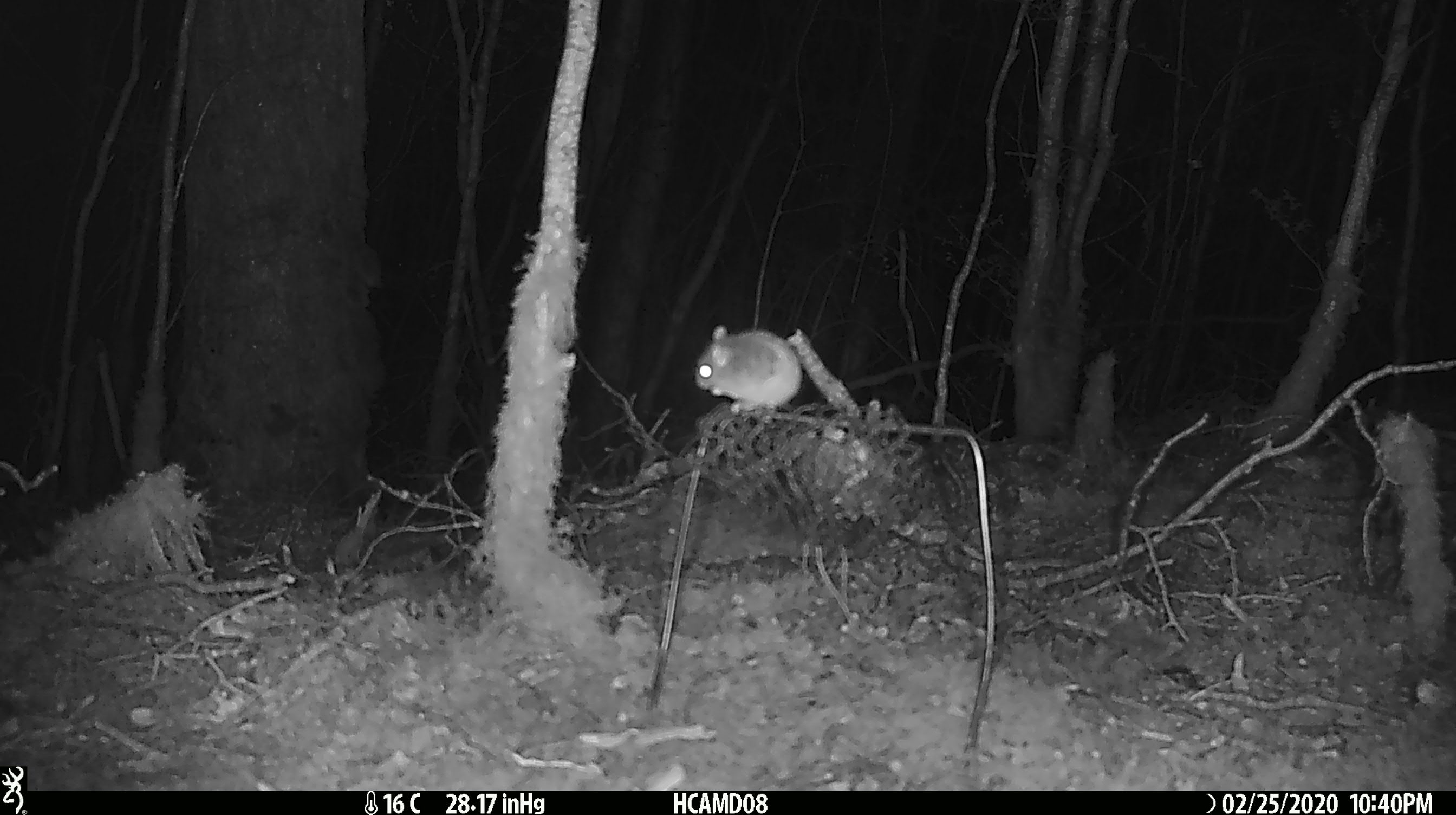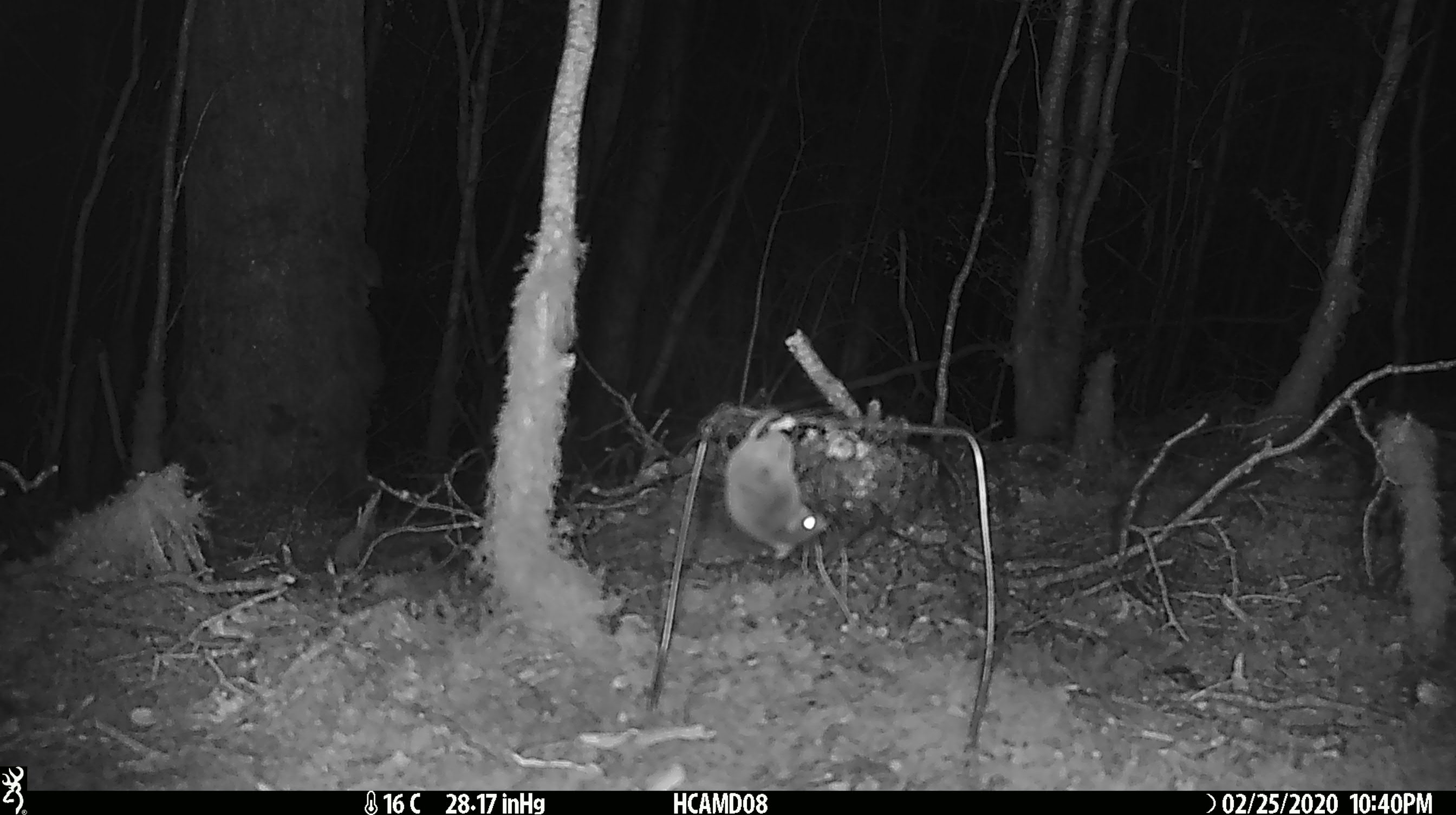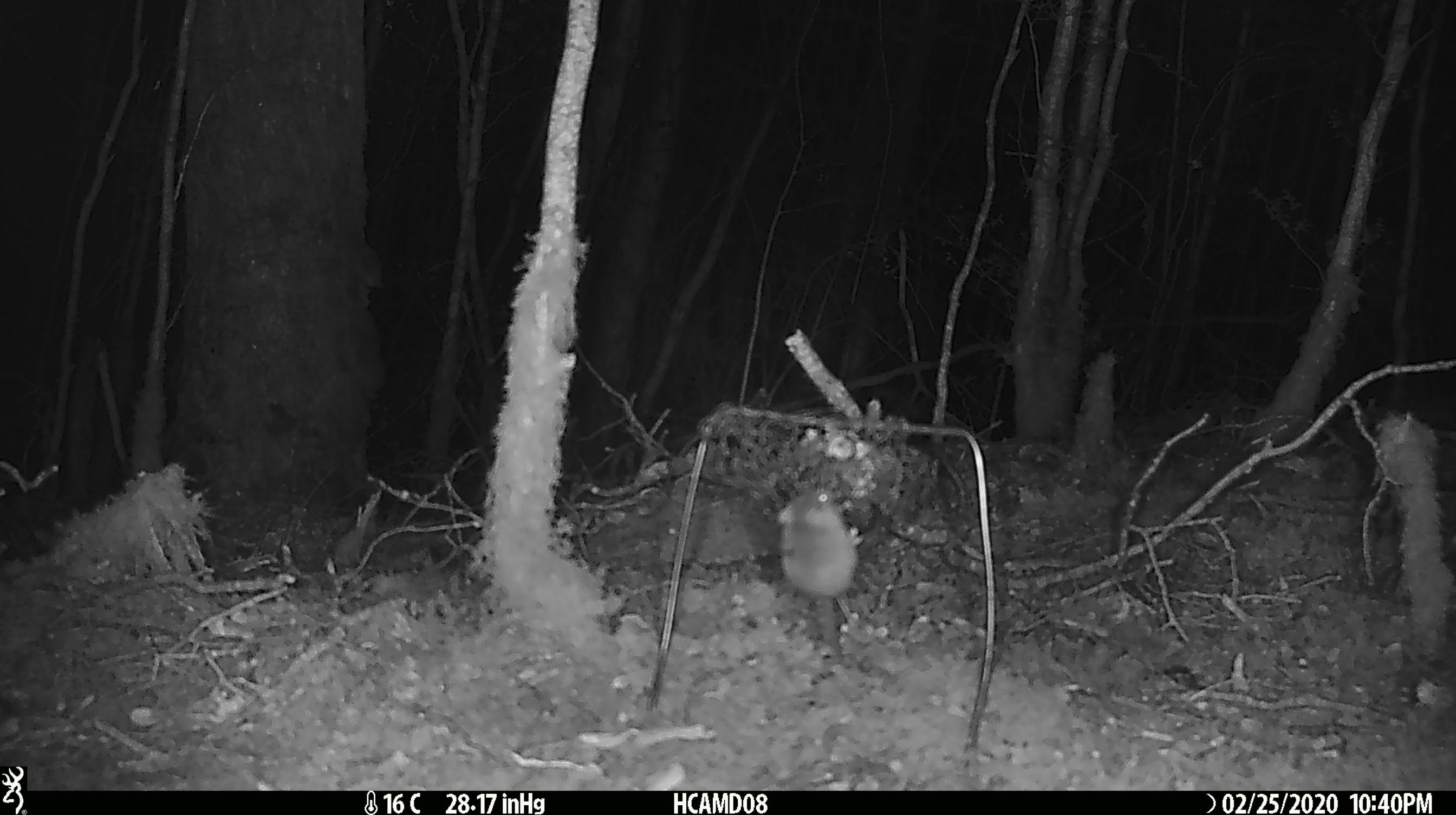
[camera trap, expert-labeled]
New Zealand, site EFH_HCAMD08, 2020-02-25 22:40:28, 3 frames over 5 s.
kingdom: Animalia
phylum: Chordata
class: Mammalia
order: Rodentia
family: Muridae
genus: Mus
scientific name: Mus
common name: mouse